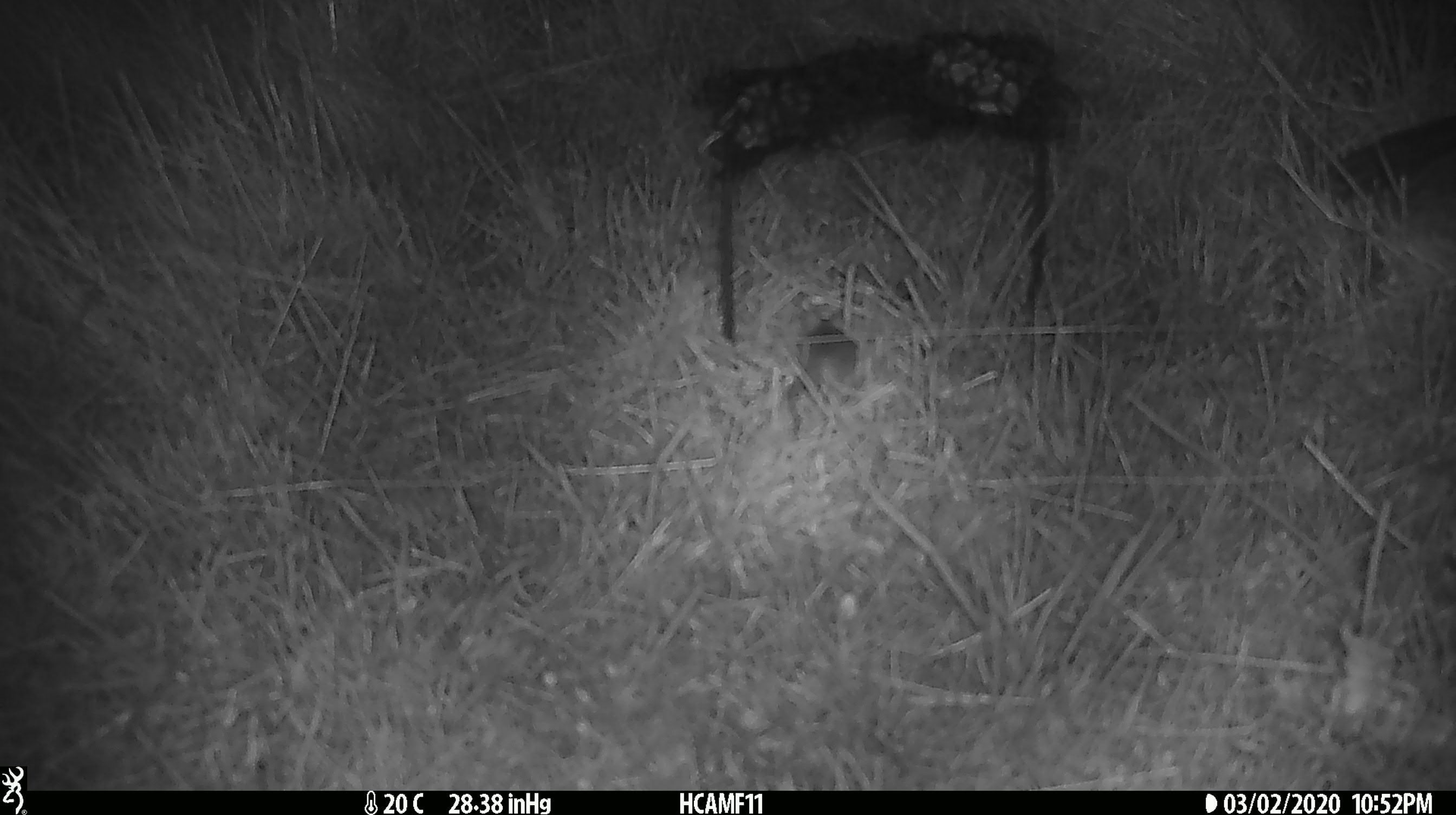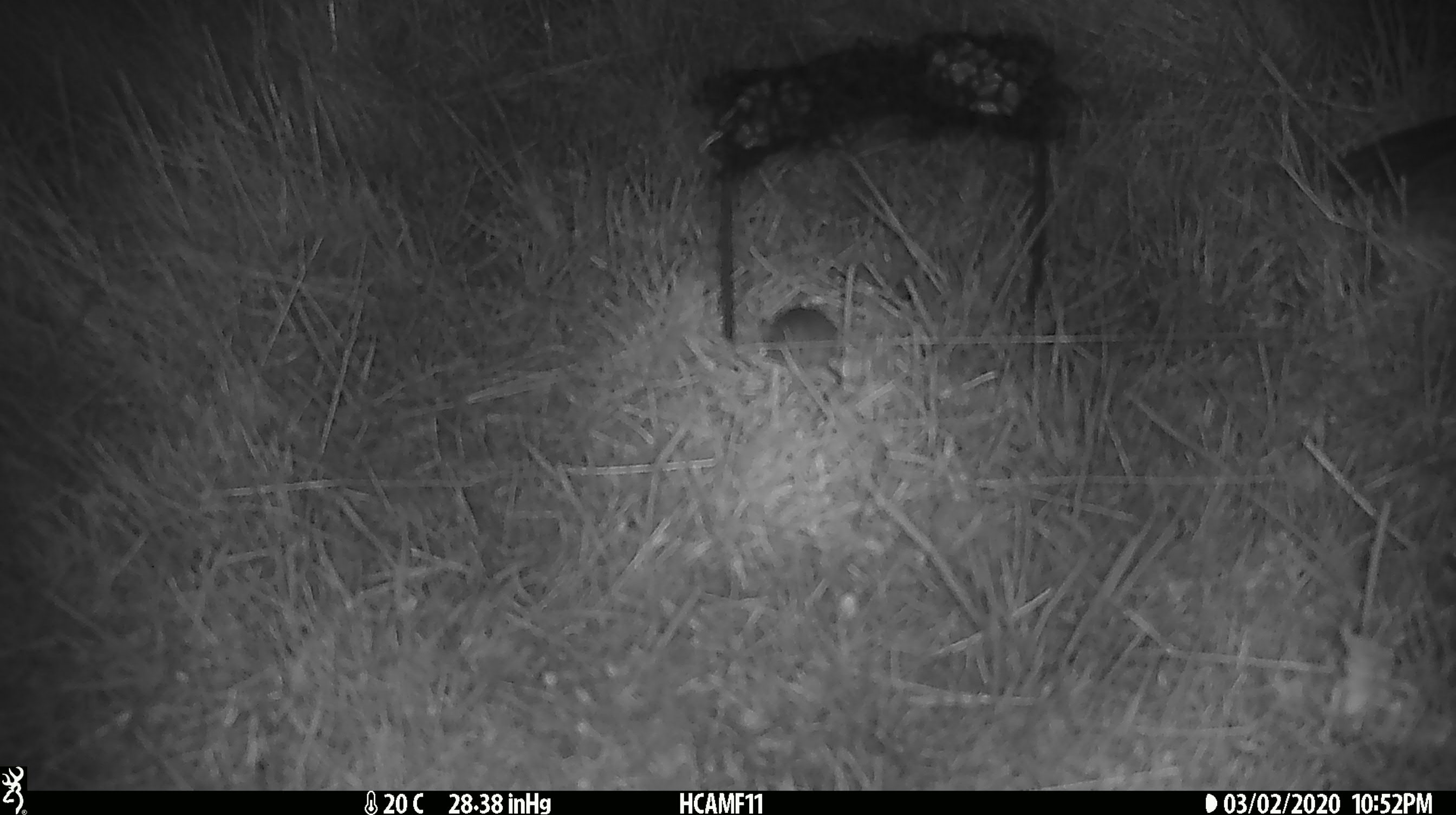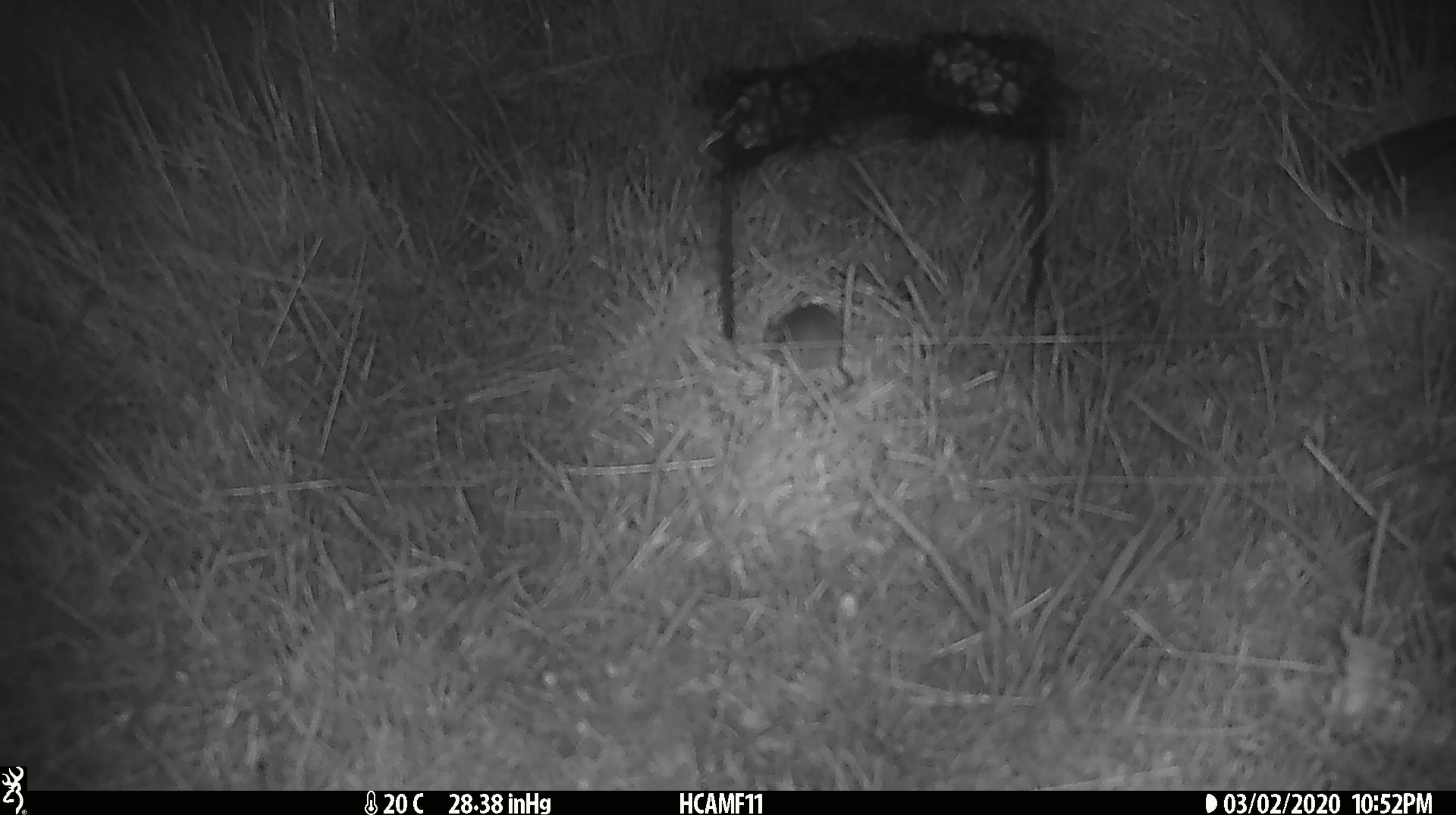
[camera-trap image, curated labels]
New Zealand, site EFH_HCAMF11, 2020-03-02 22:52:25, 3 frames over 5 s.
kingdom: Animalia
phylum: Chordata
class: Mammalia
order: Rodentia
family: Muridae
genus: Mus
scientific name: Mus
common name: mouse